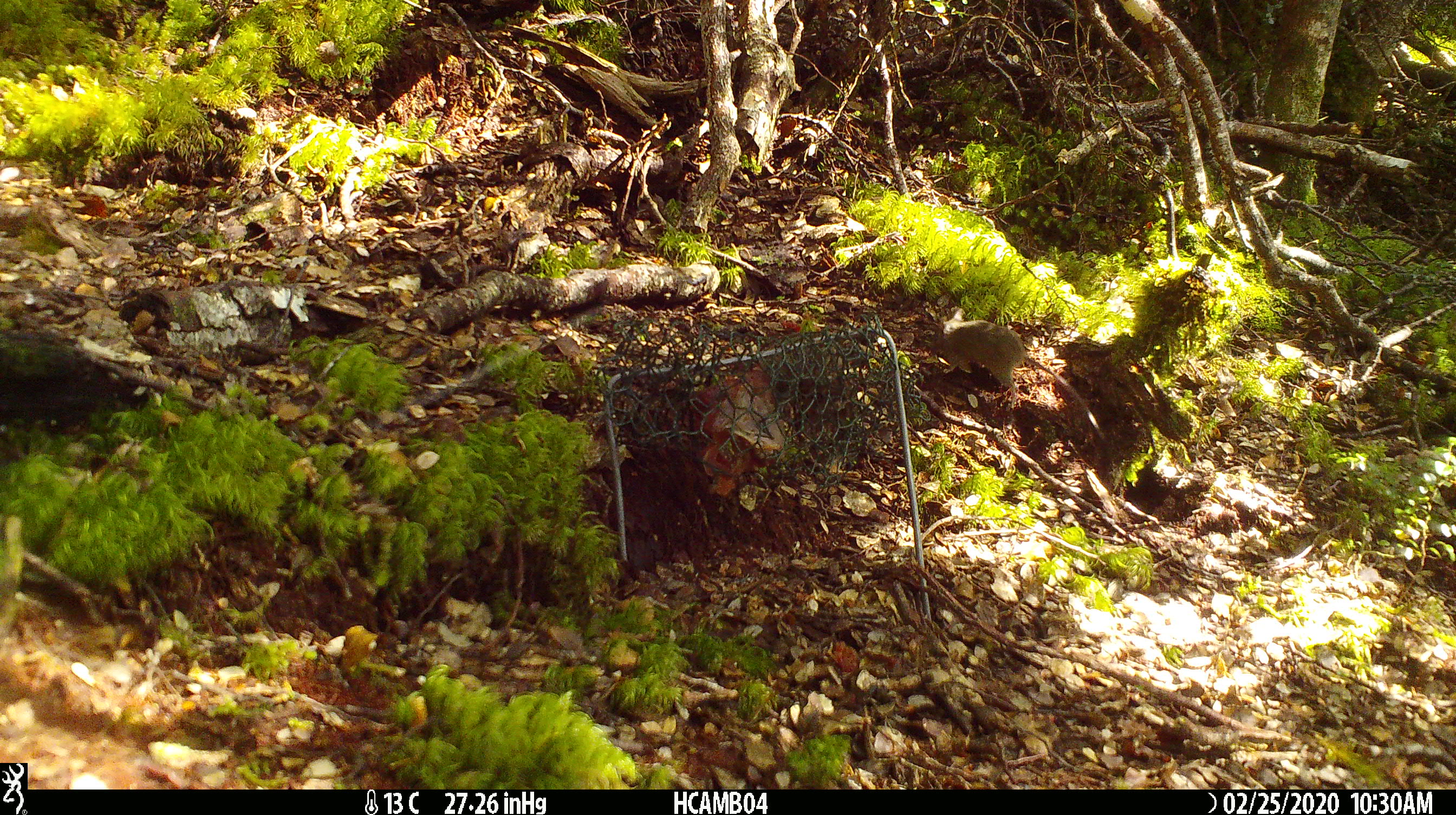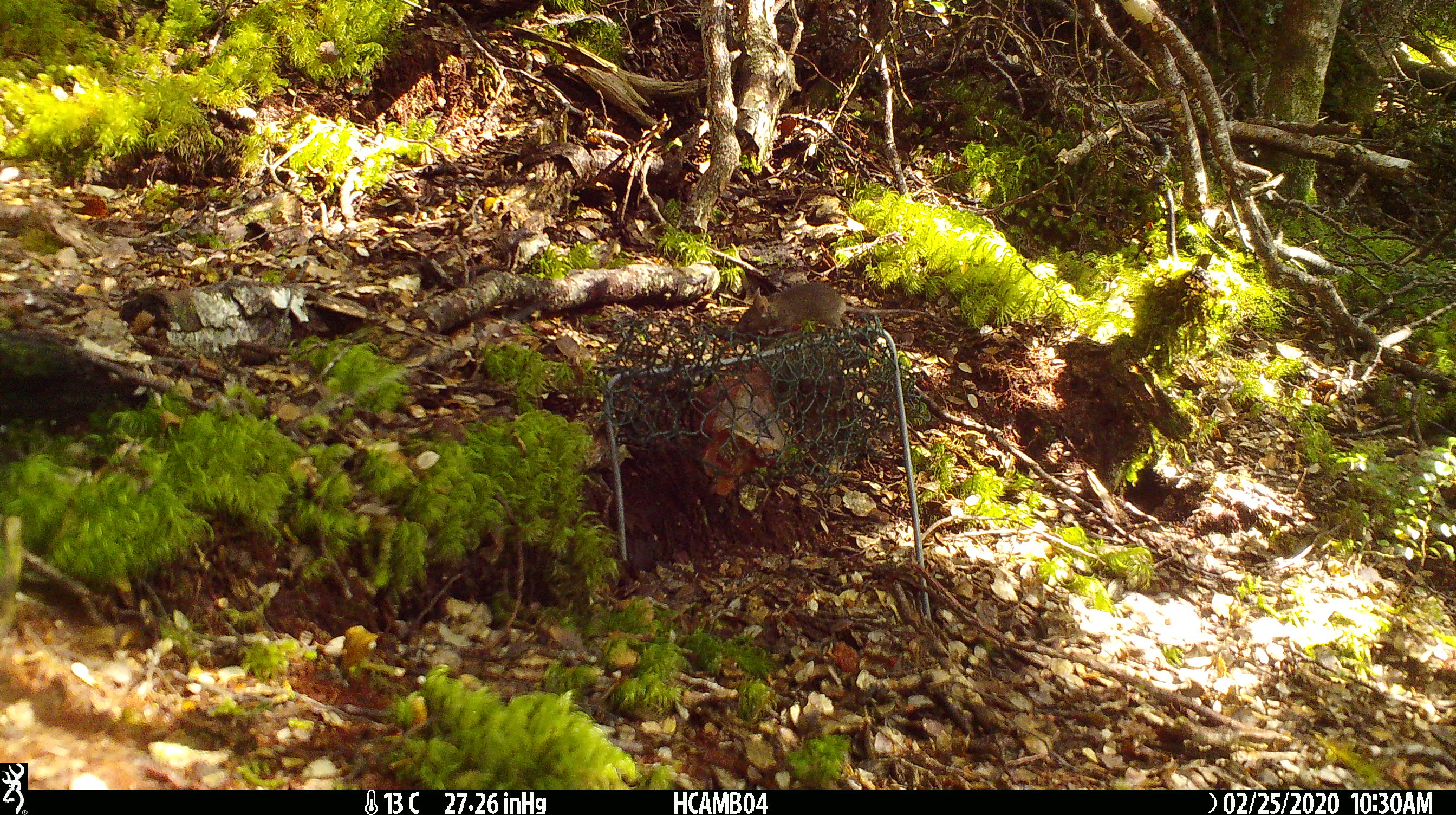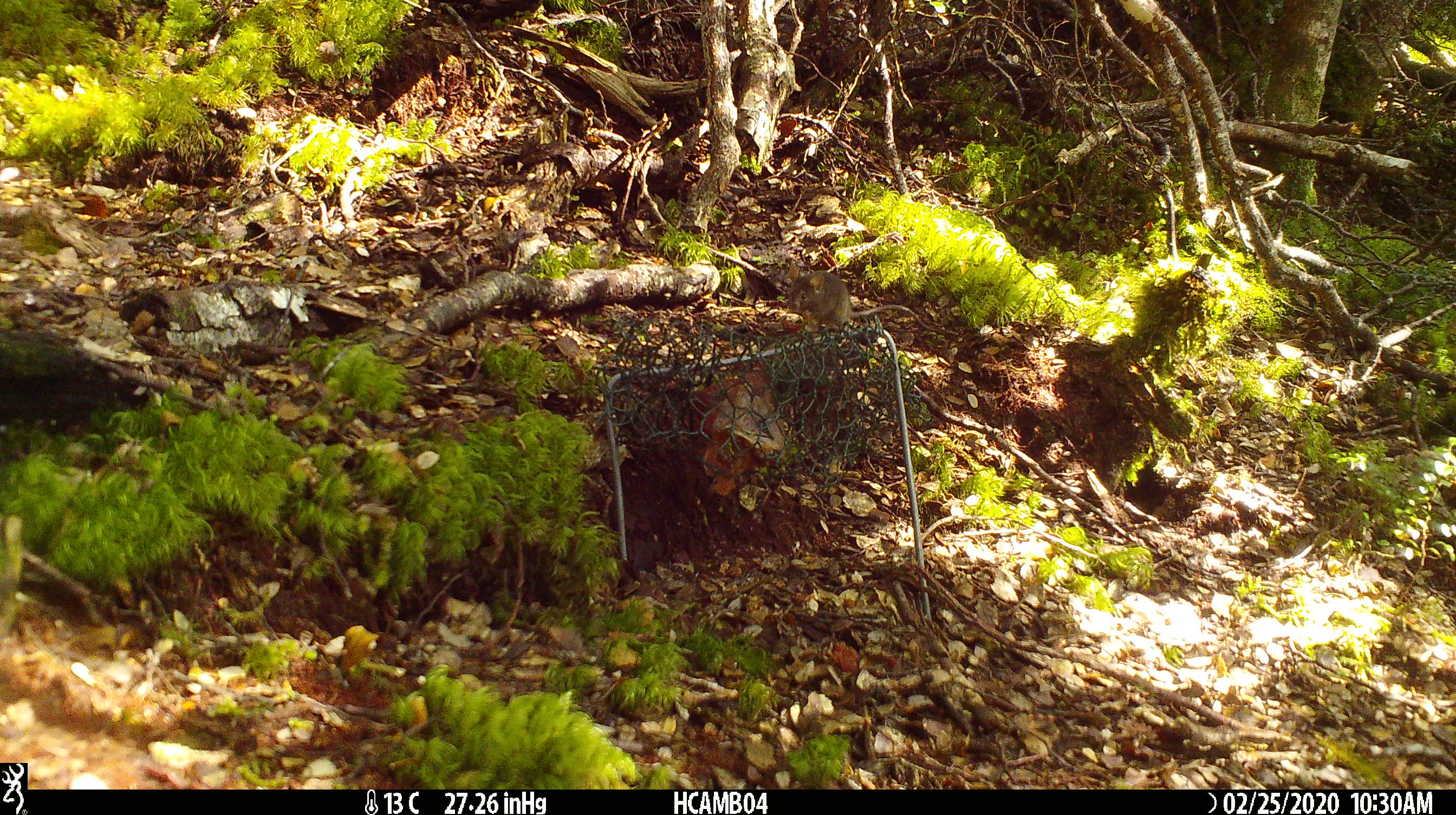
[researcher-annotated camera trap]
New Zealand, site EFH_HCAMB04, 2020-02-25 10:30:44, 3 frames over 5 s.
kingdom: Animalia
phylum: Chordata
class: Mammalia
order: Rodentia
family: Muridae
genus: Mus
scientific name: Mus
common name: mouse